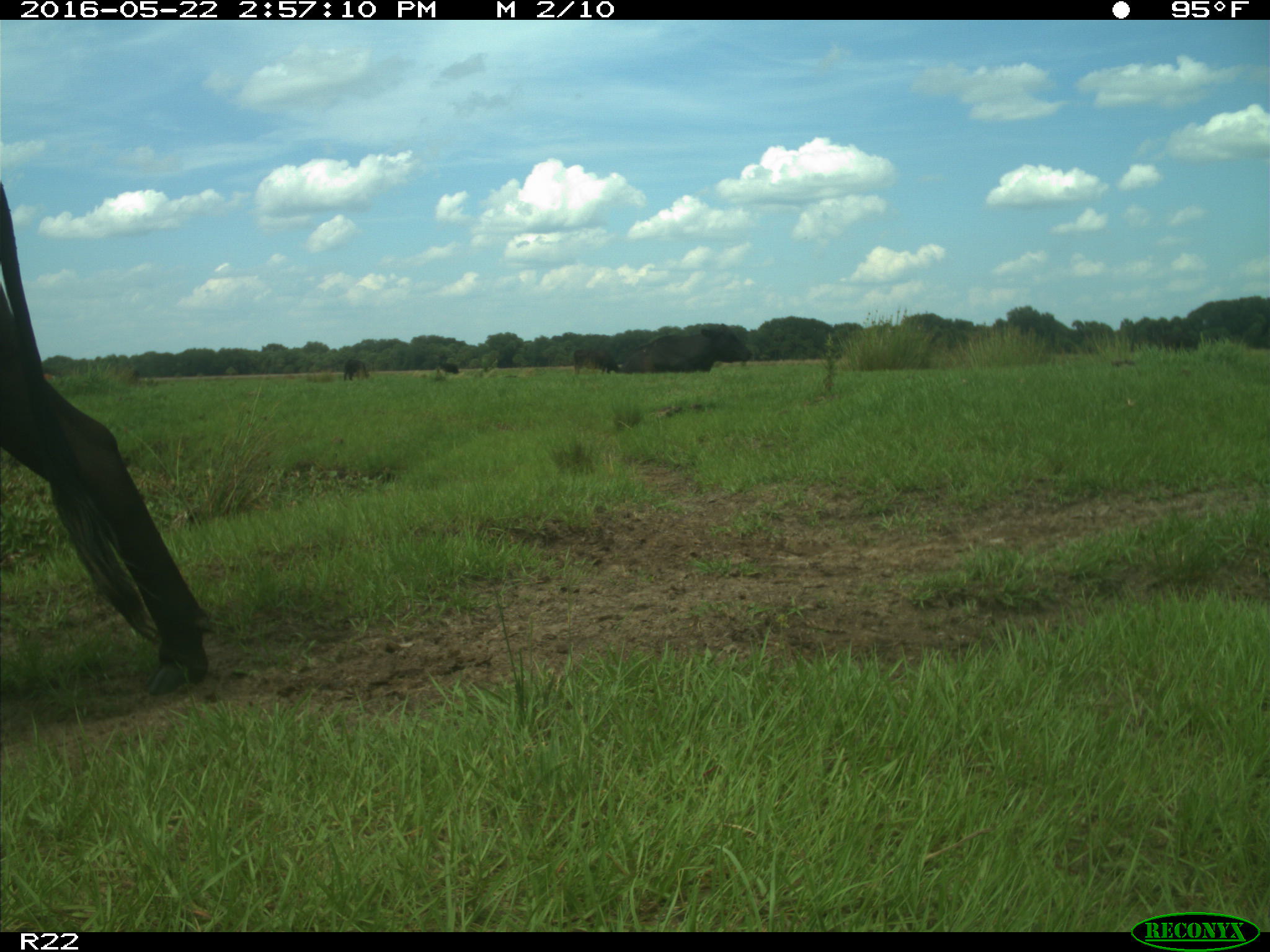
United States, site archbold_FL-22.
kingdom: Animalia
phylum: Chordata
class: Mammalia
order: Artiodactyla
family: Bovidae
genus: Bos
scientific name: Bos taurus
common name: domestic cow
Bos taurus (domestic cow).